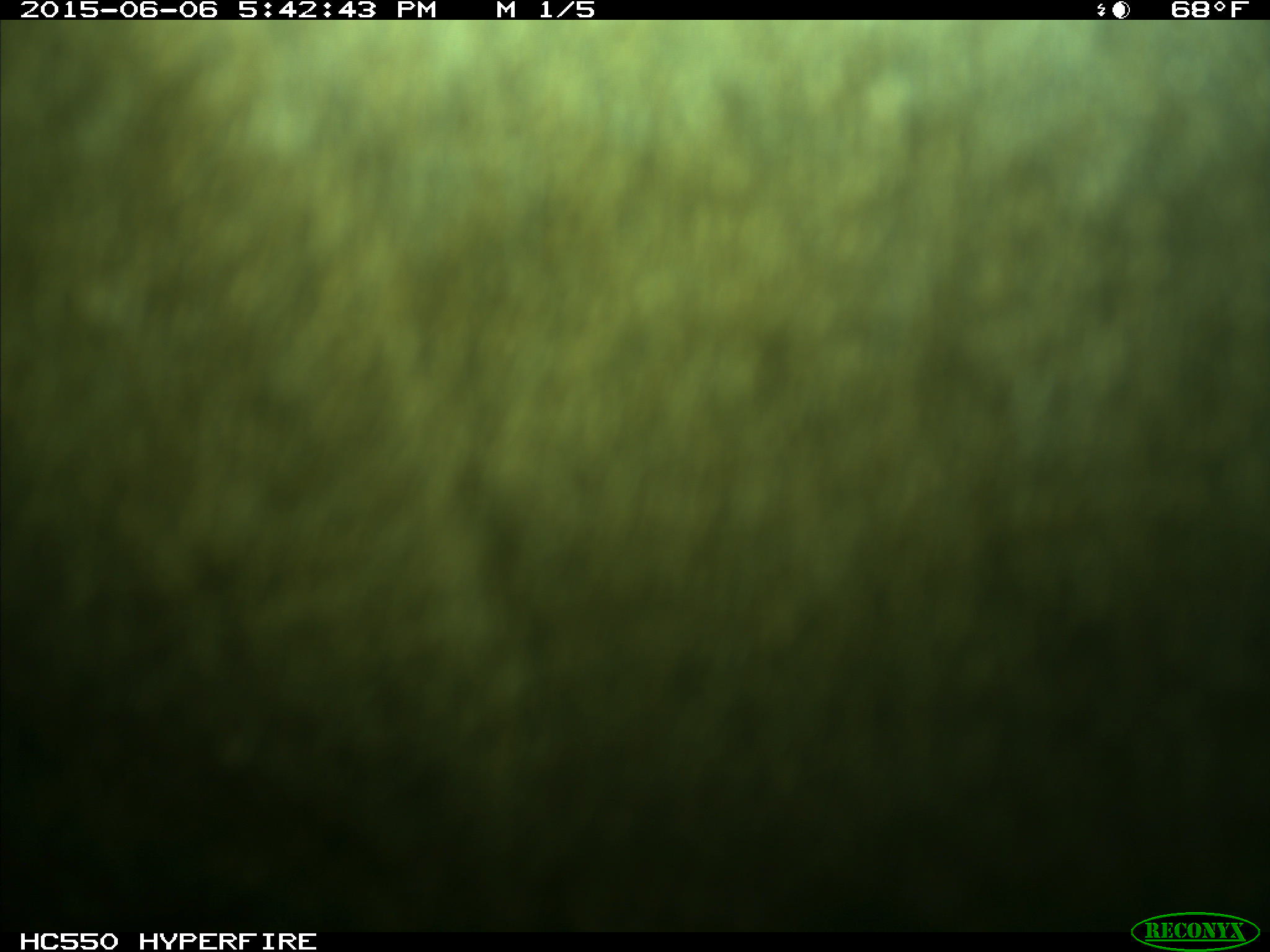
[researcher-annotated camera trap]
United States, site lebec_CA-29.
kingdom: Animalia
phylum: Chordata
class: Mammalia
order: Artiodactyla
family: Bovidae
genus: Bos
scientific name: Bos taurus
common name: domestic cow